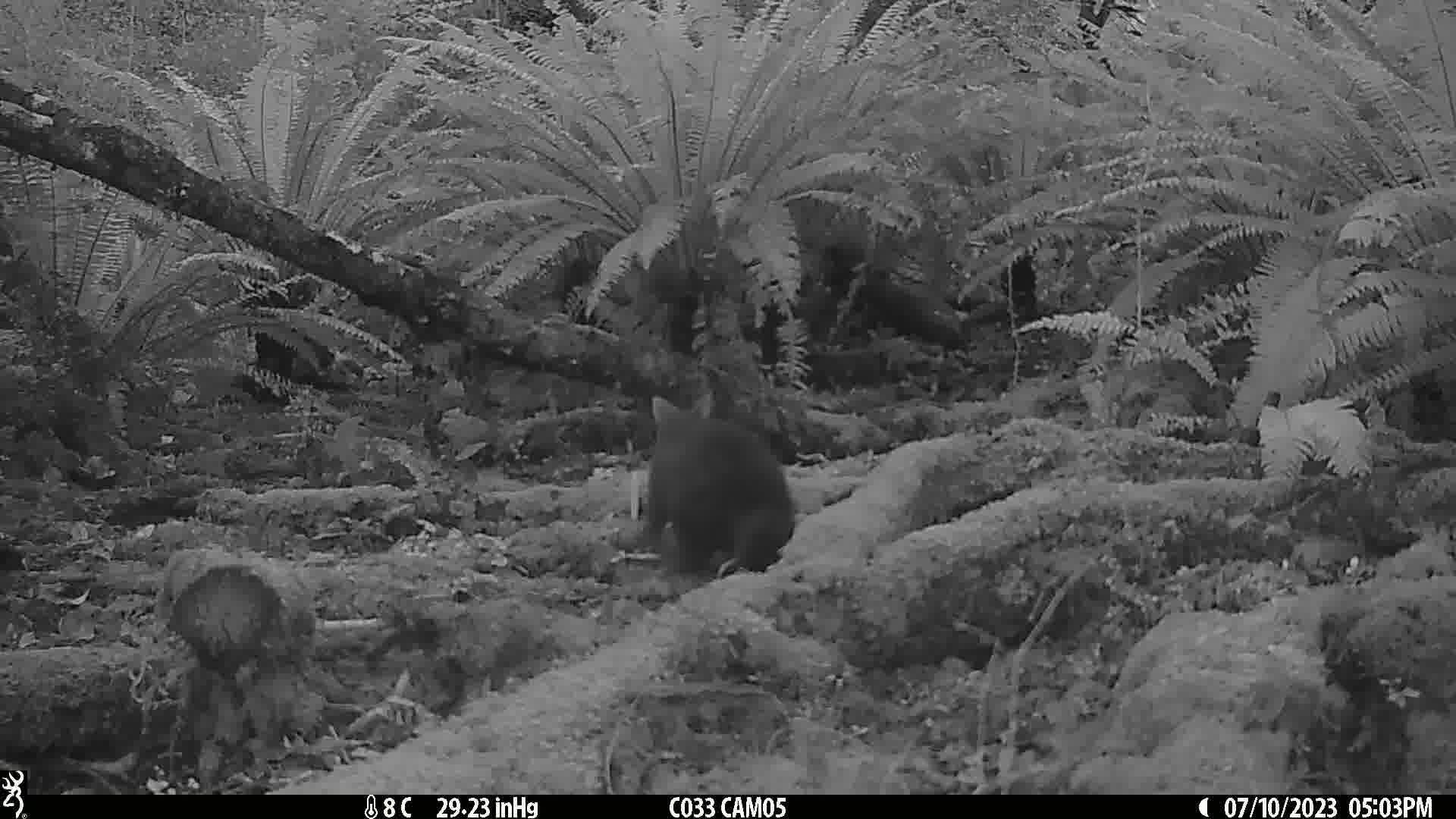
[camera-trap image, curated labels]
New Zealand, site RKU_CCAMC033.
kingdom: Animalia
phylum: Chordata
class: Mammalia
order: Diprotodontia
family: Phalangeridae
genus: Trichosurus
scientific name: Trichosurus vulpecula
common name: common brushtail possum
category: possum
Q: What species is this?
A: Possum (common brushtail possum) (Trichosurus vulpecula).